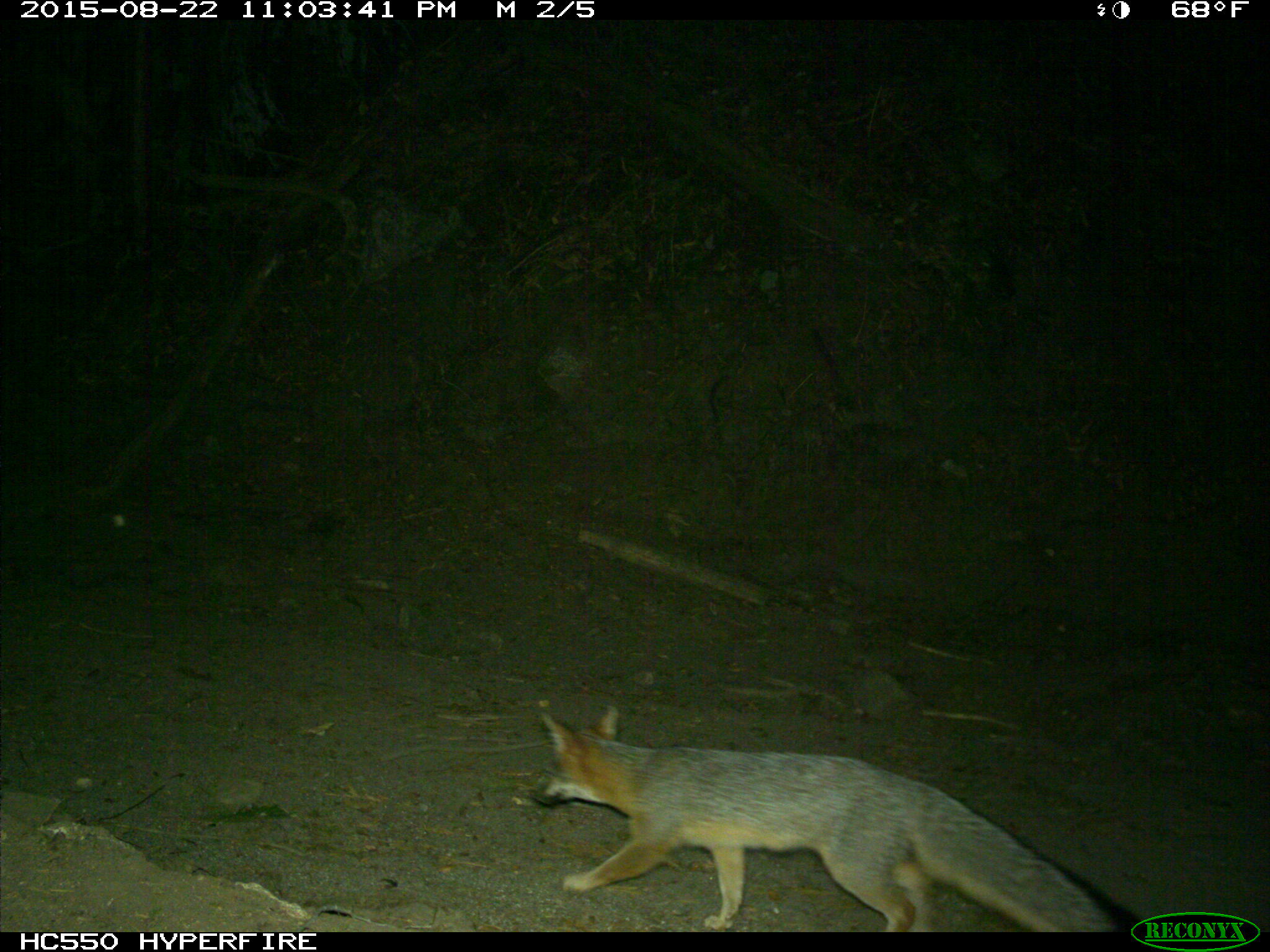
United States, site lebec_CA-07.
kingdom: Animalia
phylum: Chordata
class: Mammalia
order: Carnivora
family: Canidae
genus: Urocyon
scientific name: Urocyon cinereoargenteus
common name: gray fox